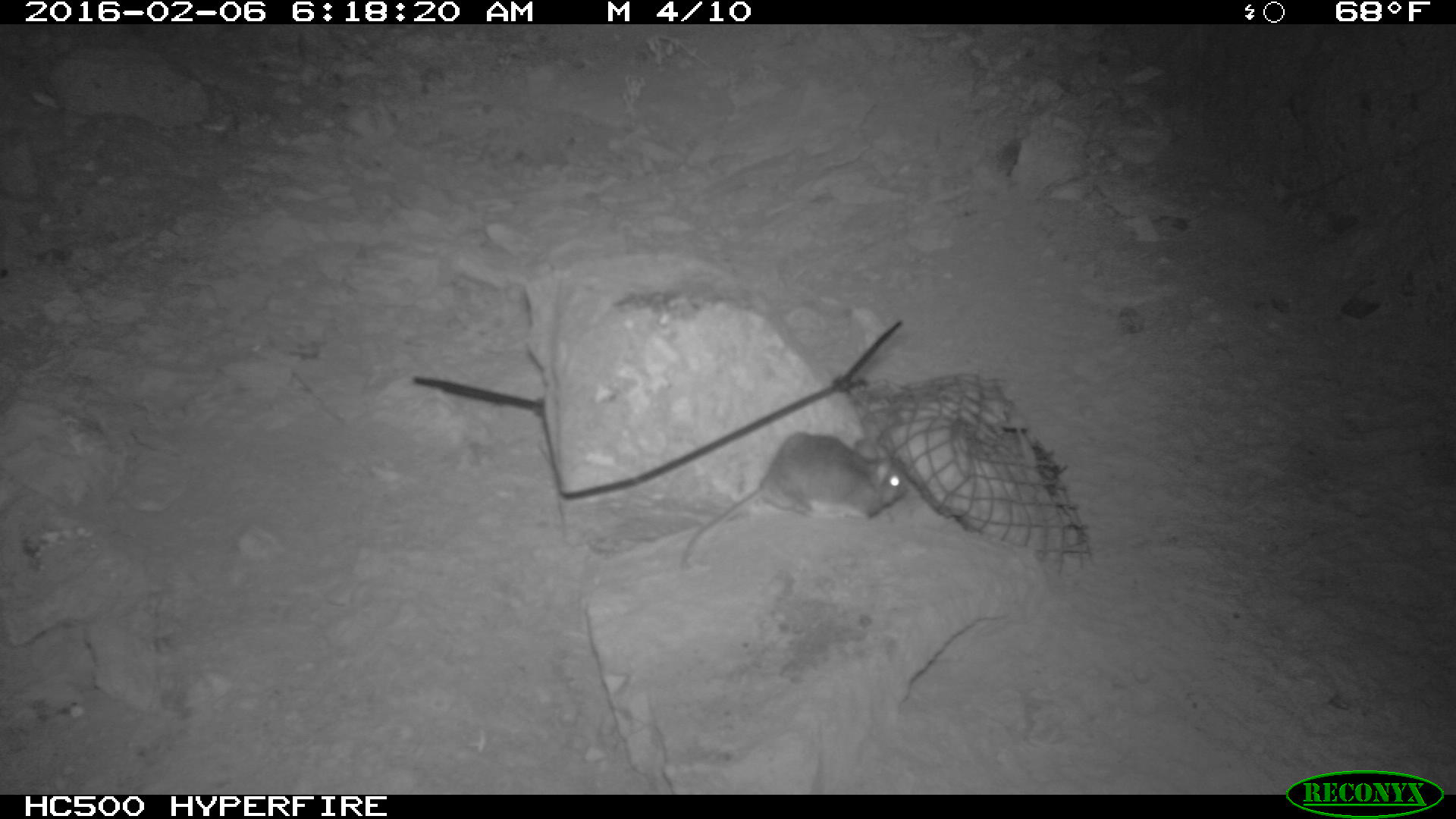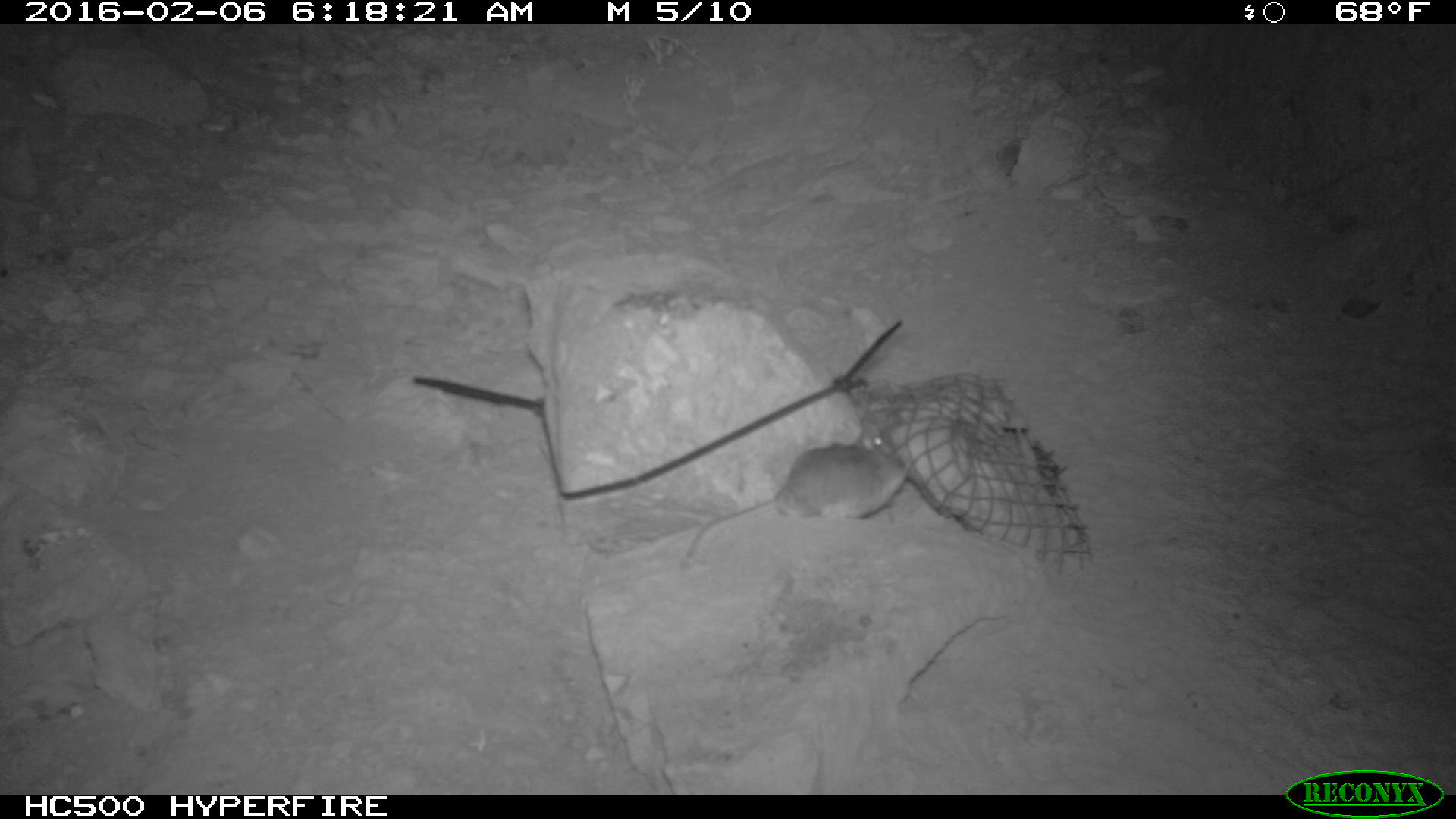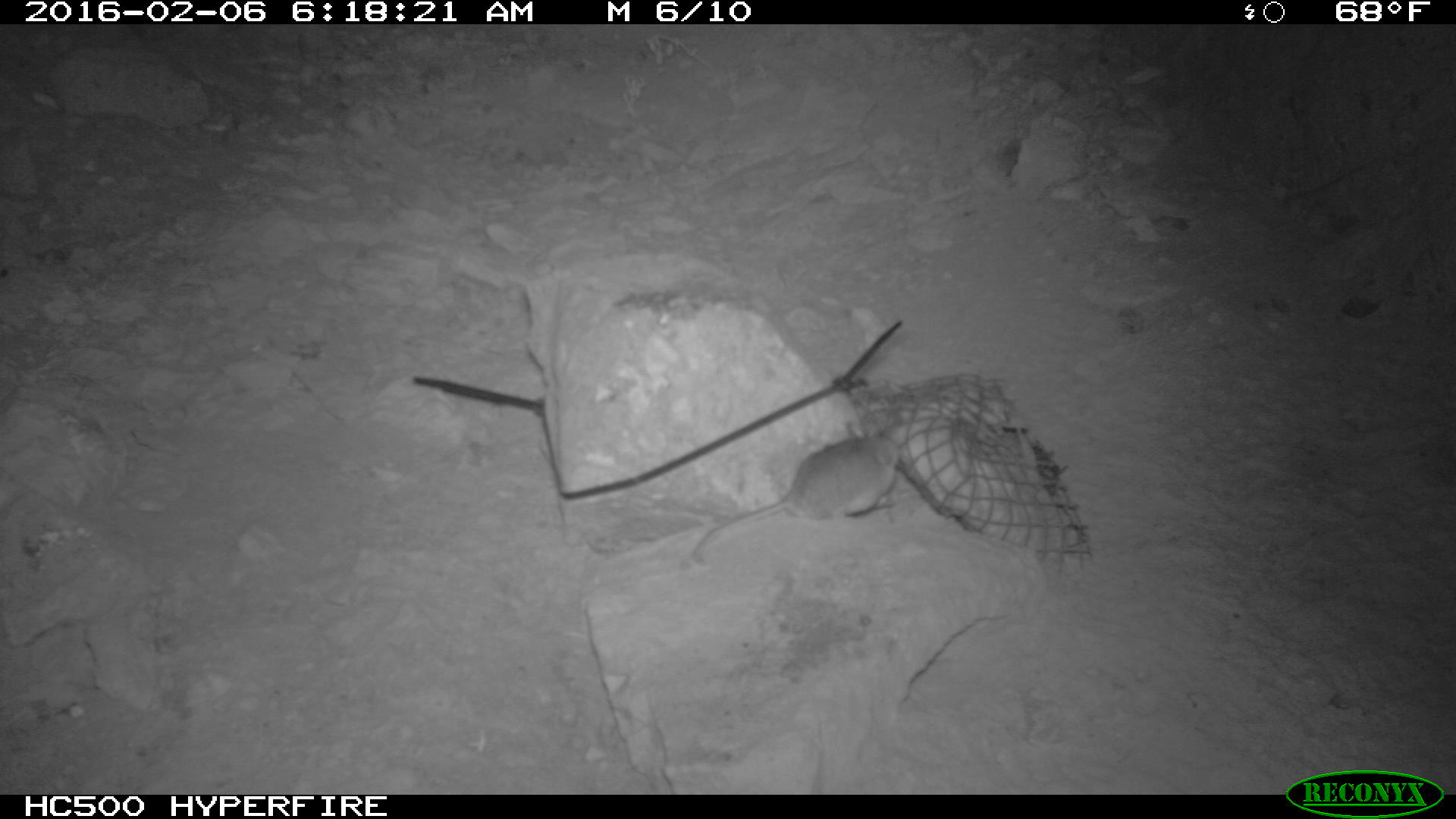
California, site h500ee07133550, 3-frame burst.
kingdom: Animalia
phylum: Chordata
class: Mammalia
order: Rodentia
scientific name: Rodentia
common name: rodent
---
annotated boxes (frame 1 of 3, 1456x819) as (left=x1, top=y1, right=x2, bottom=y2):
rodent: (left=680, top=429, right=906, bottom=573)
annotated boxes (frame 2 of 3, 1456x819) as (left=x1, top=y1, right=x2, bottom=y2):
rodent: (left=673, top=438, right=908, bottom=573)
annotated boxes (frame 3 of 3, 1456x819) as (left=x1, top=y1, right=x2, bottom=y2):
rodent: (left=692, top=430, right=899, bottom=560)